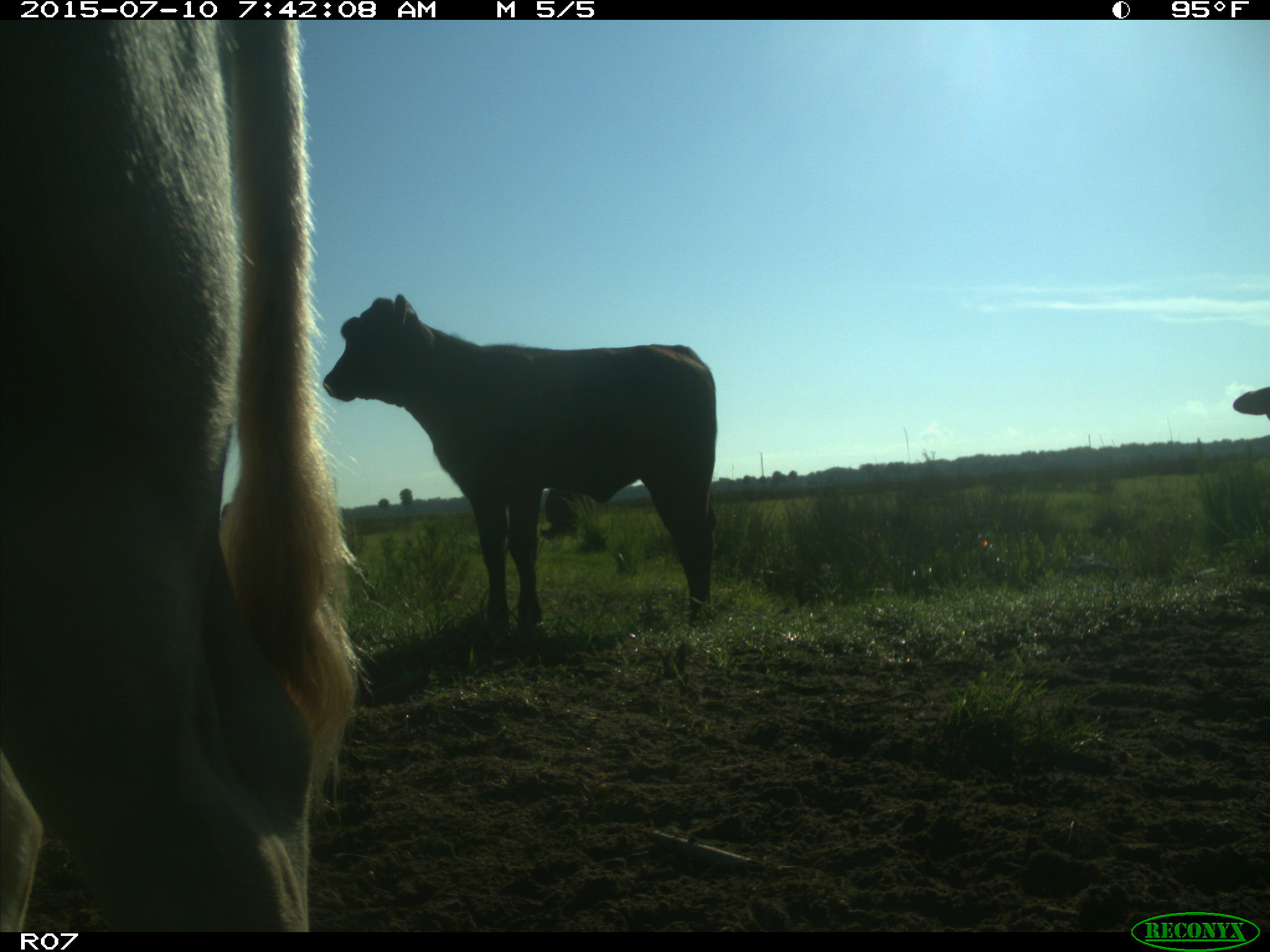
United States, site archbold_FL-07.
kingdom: Animalia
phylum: Chordata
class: Mammalia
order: Artiodactyla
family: Bovidae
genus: Bos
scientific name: Bos taurus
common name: domestic cow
Bos taurus (domestic cow).